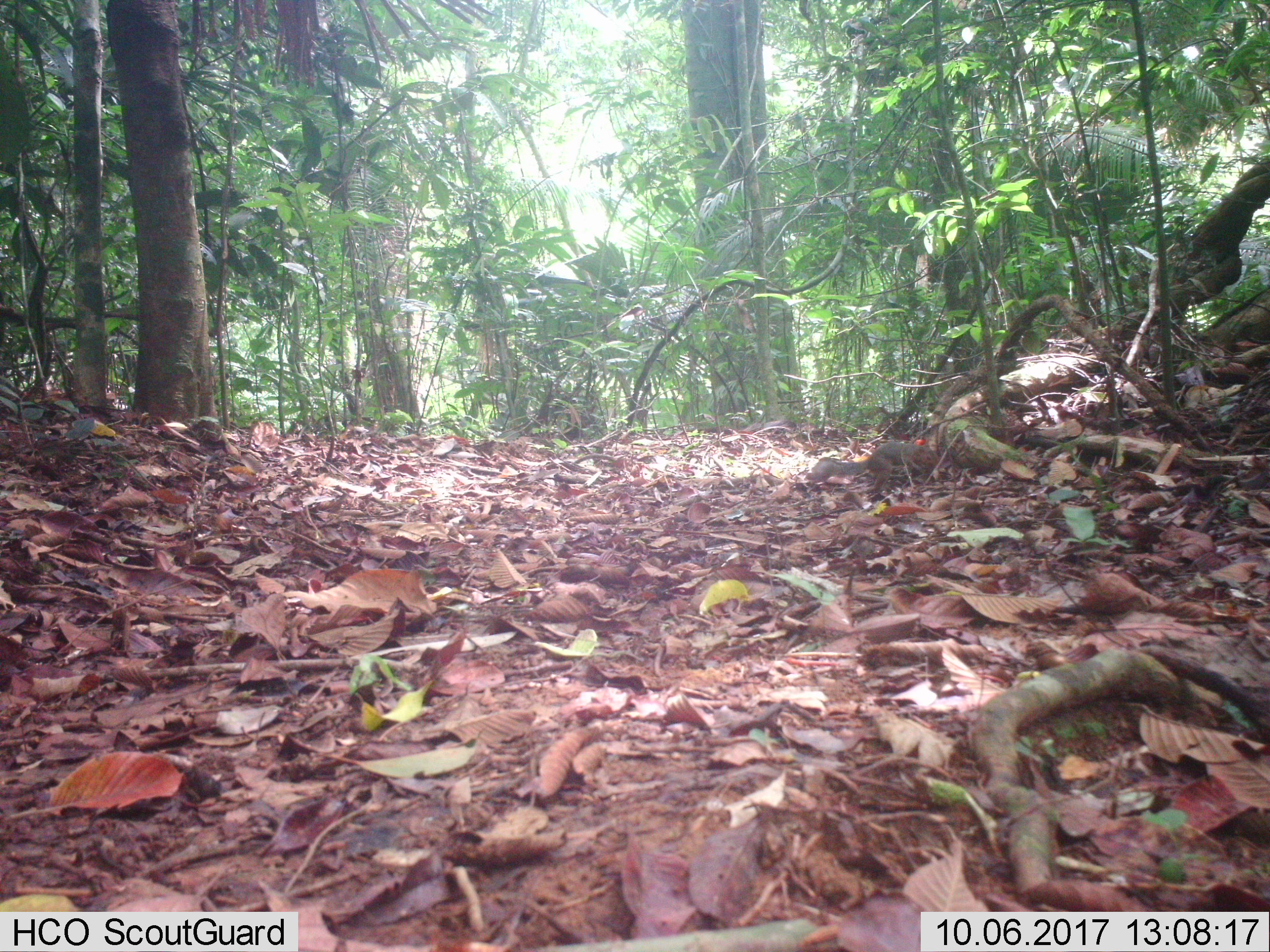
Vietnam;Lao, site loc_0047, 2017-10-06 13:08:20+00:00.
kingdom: Animalia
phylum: Chordata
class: Mammalia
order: Rodentia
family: Sciuridae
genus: Dremomys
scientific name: Dremomys rufigenis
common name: red-cheeked squirrel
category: red cheeked squirrel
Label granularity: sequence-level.